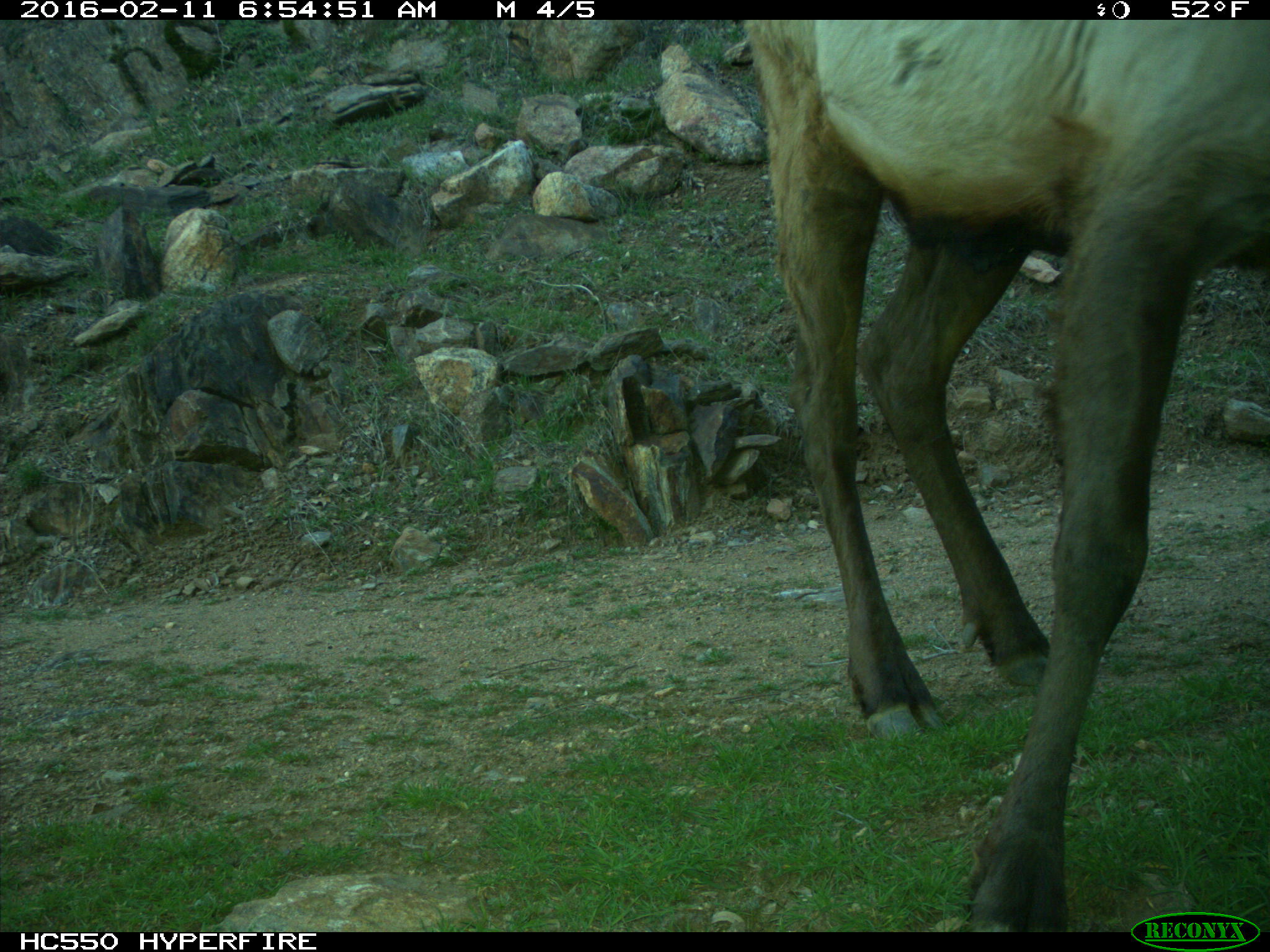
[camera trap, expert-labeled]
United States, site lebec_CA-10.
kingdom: Animalia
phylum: Chordata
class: Mammalia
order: Artiodactyla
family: Cervidae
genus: Cervus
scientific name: Cervus canadensis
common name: elk